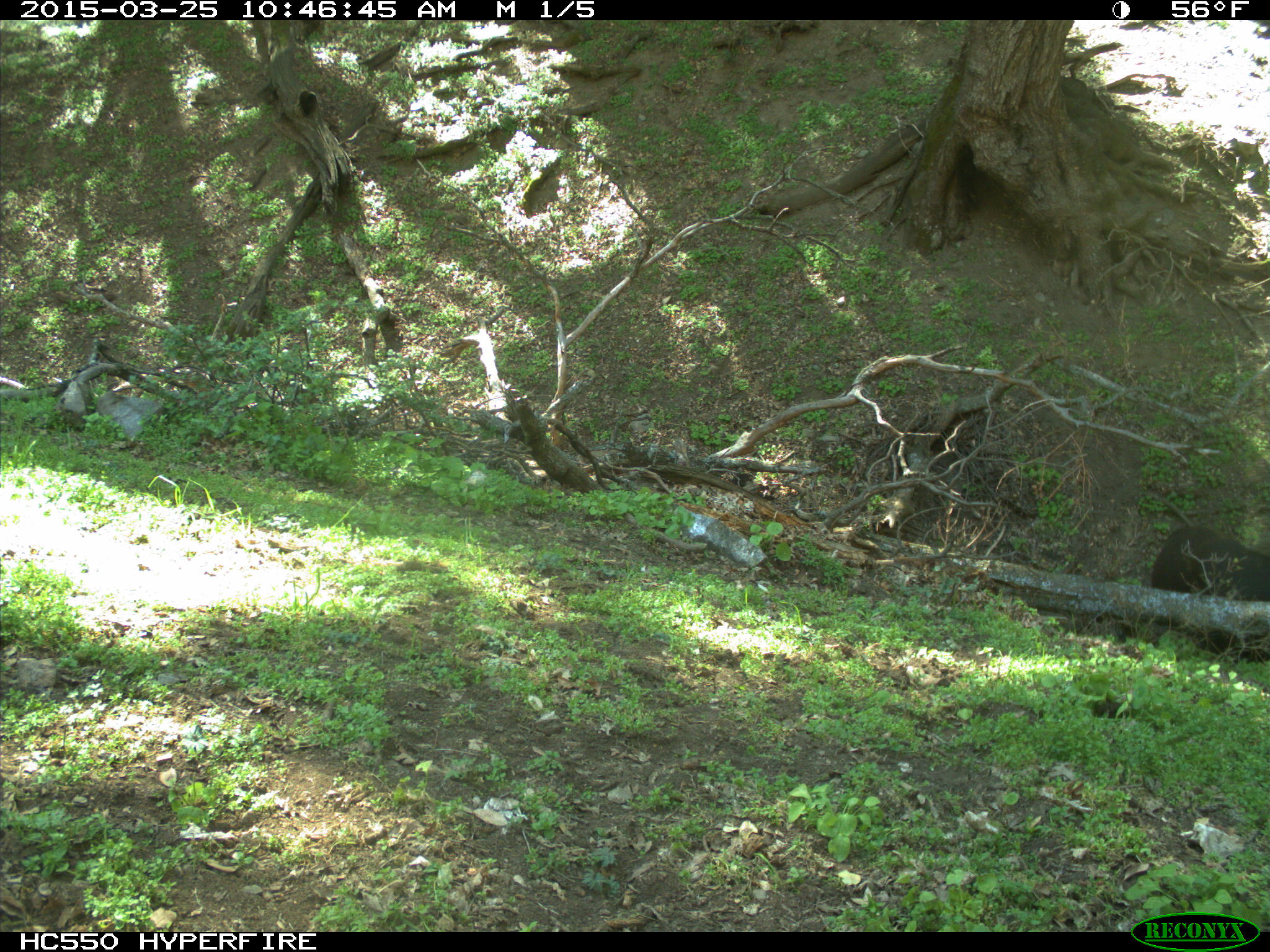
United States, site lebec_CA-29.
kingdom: Animalia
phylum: Chordata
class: Mammalia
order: Artiodactyla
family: Bovidae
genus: Bos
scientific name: Bos taurus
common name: domestic cow